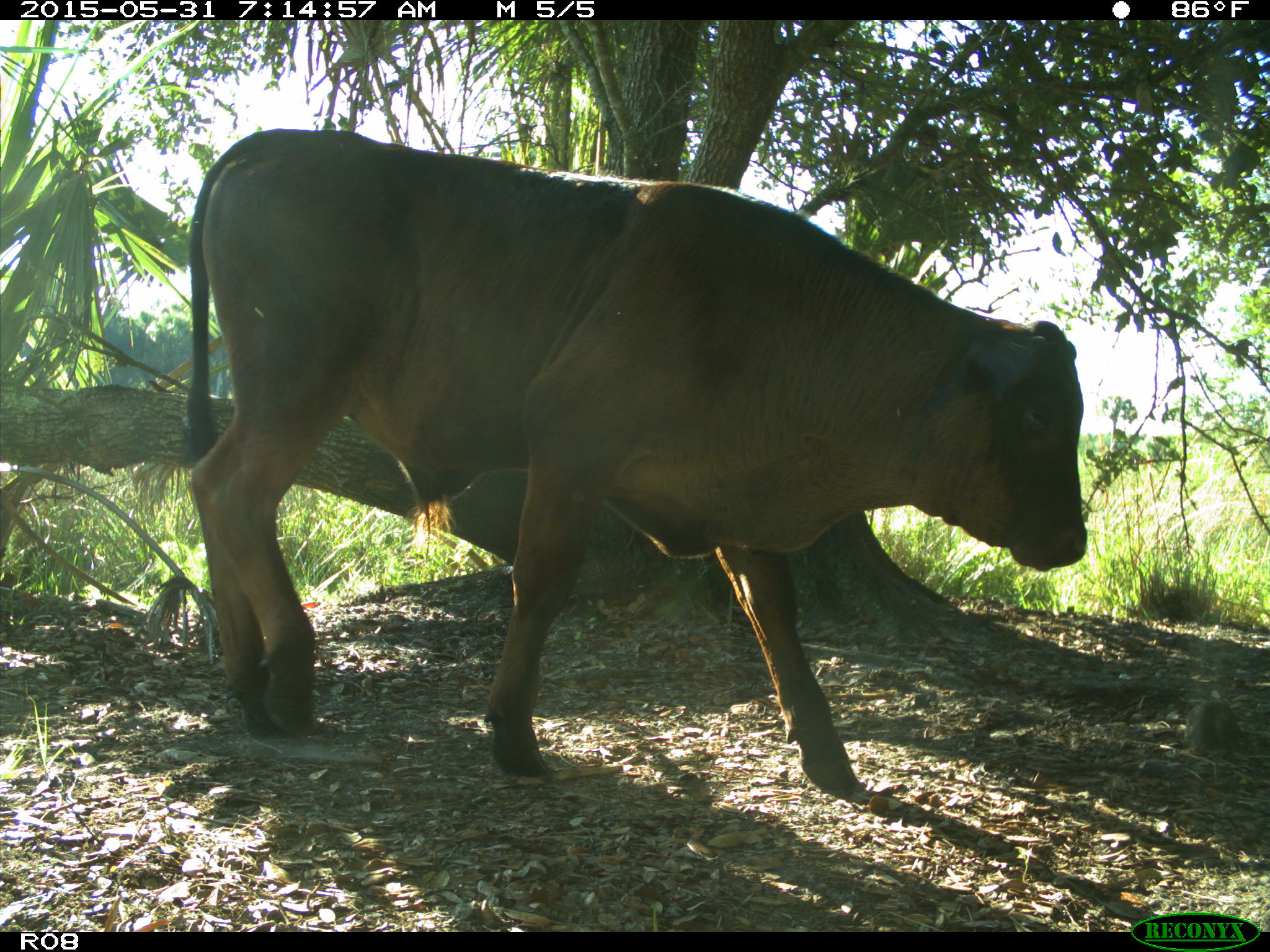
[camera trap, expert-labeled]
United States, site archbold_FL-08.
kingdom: Animalia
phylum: Chordata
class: Mammalia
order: Artiodactyla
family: Bovidae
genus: Bos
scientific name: Bos taurus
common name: domestic cow